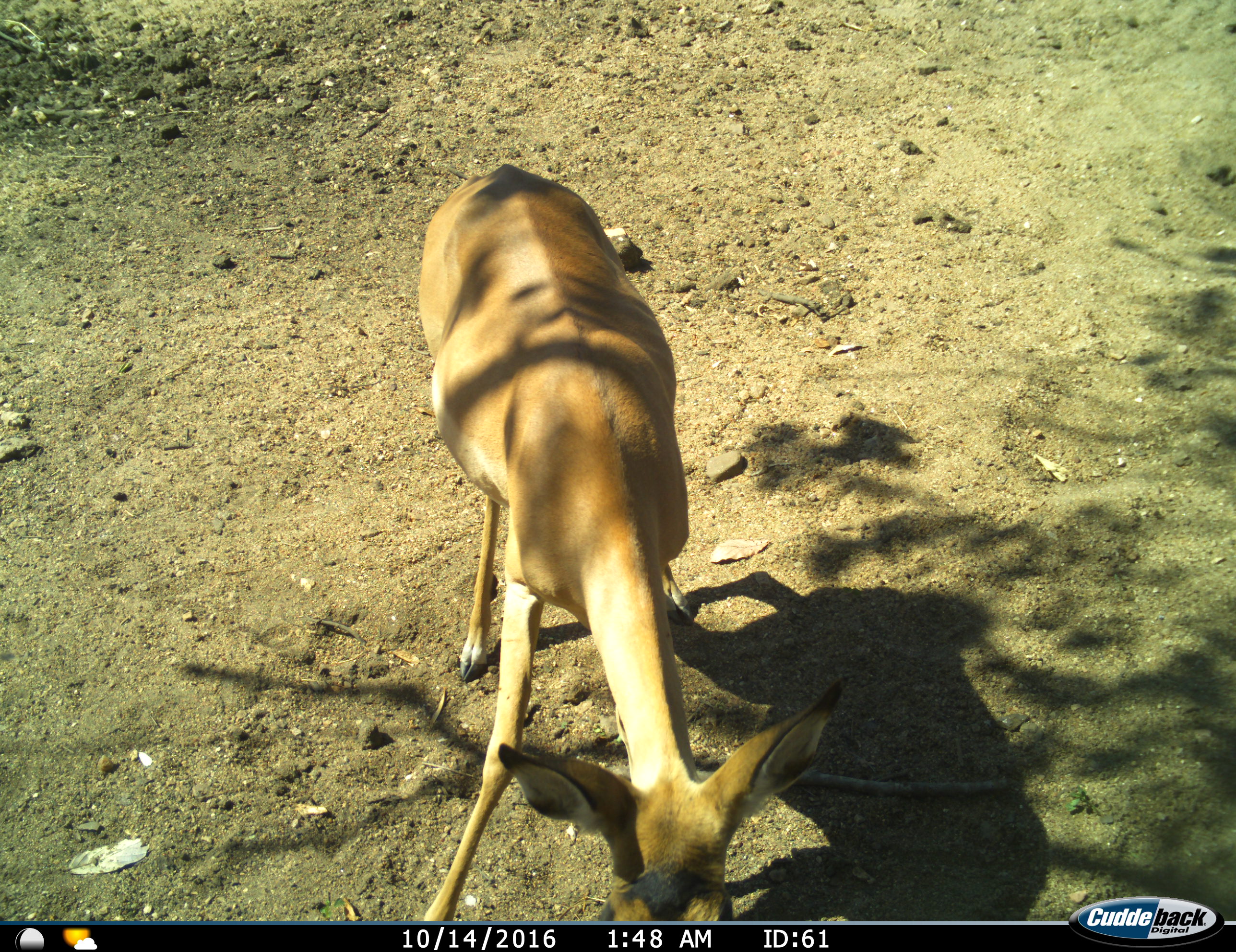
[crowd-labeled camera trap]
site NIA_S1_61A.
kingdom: Animalia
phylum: Chordata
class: Mammalia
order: Artiodactyla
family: Bovidae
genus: Aepyceros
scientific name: Aepyceros melampus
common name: impala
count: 1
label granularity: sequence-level